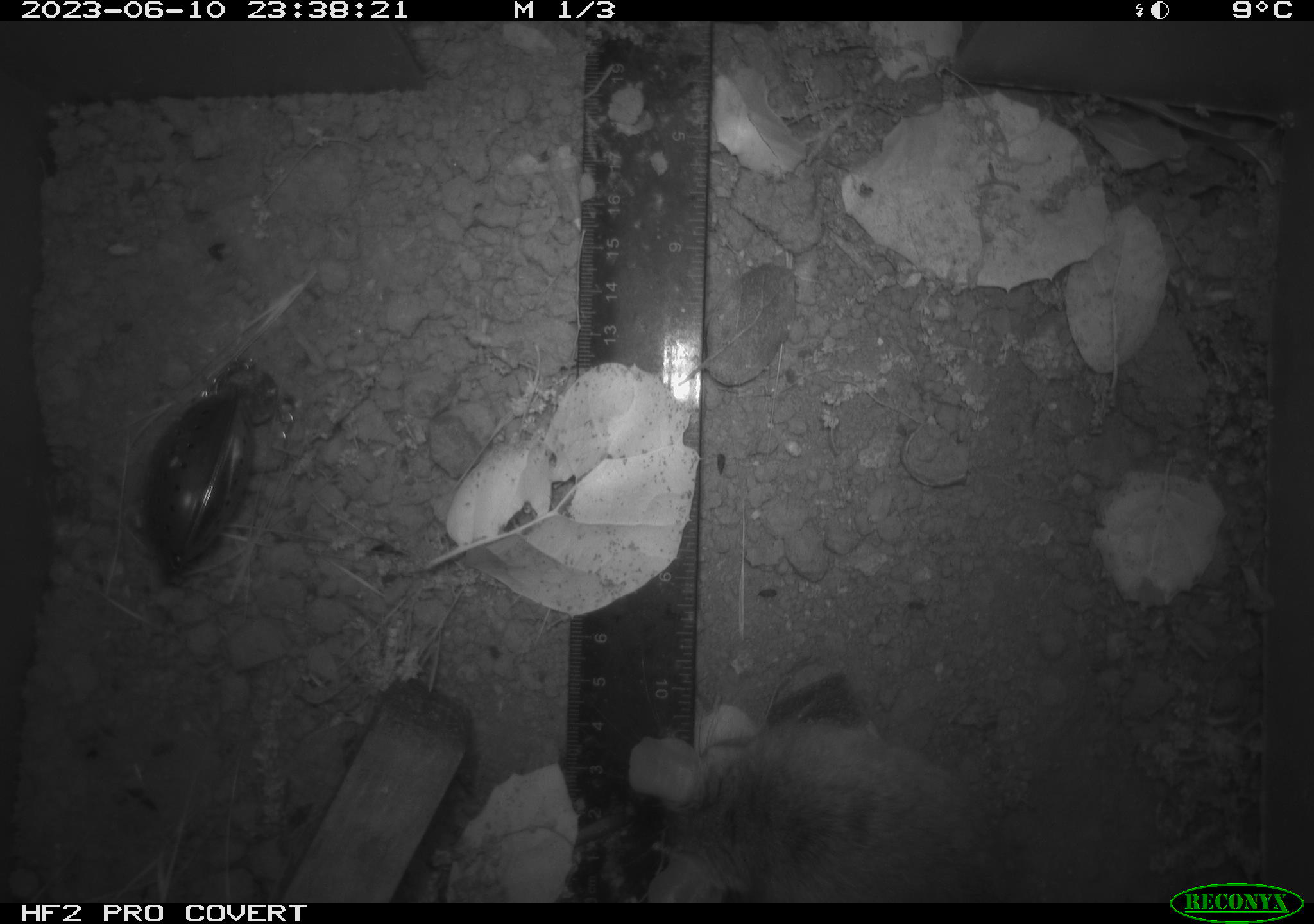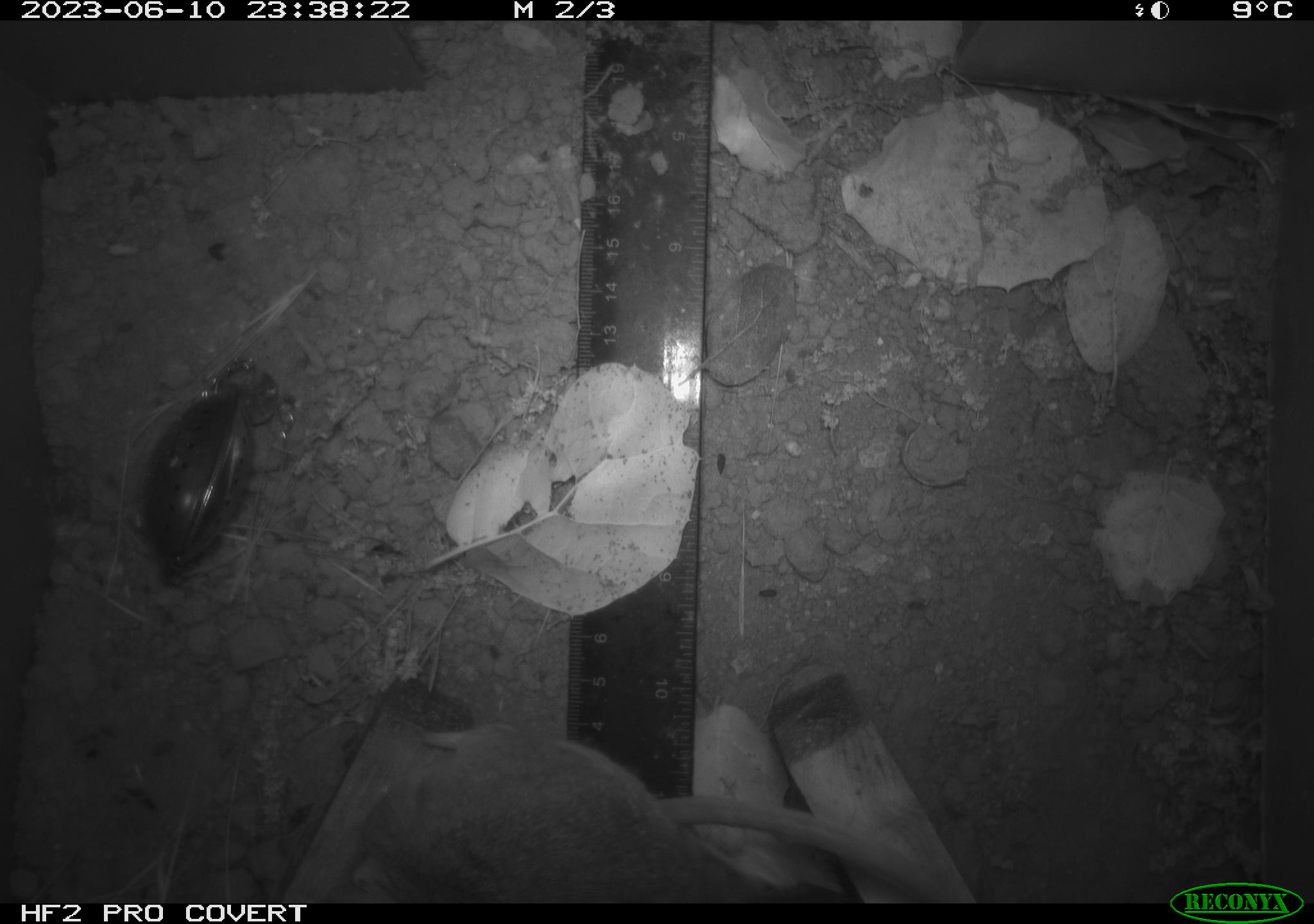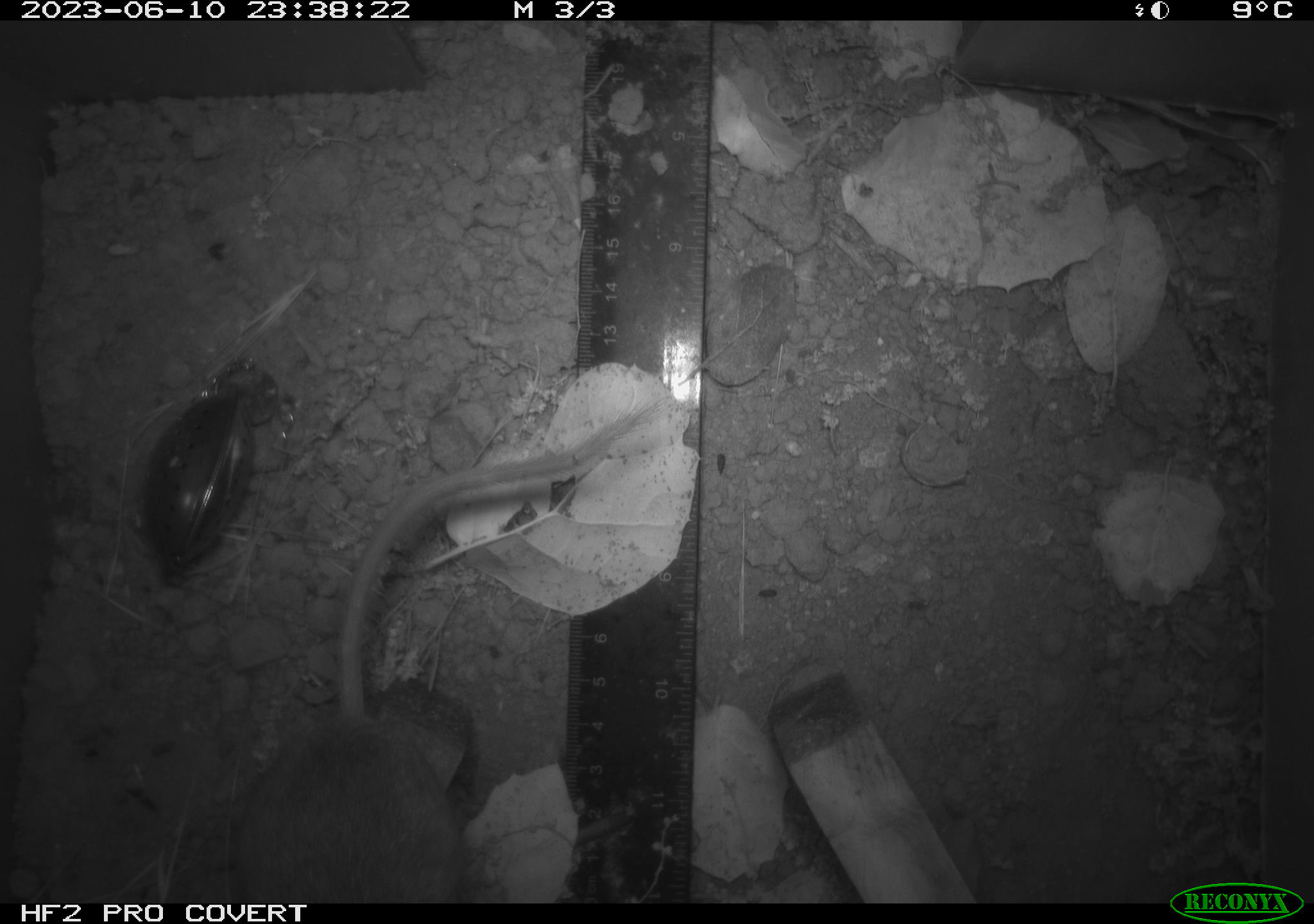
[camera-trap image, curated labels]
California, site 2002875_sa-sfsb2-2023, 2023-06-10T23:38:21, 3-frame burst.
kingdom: Animalia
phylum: Chordata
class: Mammalia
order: Rodentia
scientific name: Rodentia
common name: mouse species